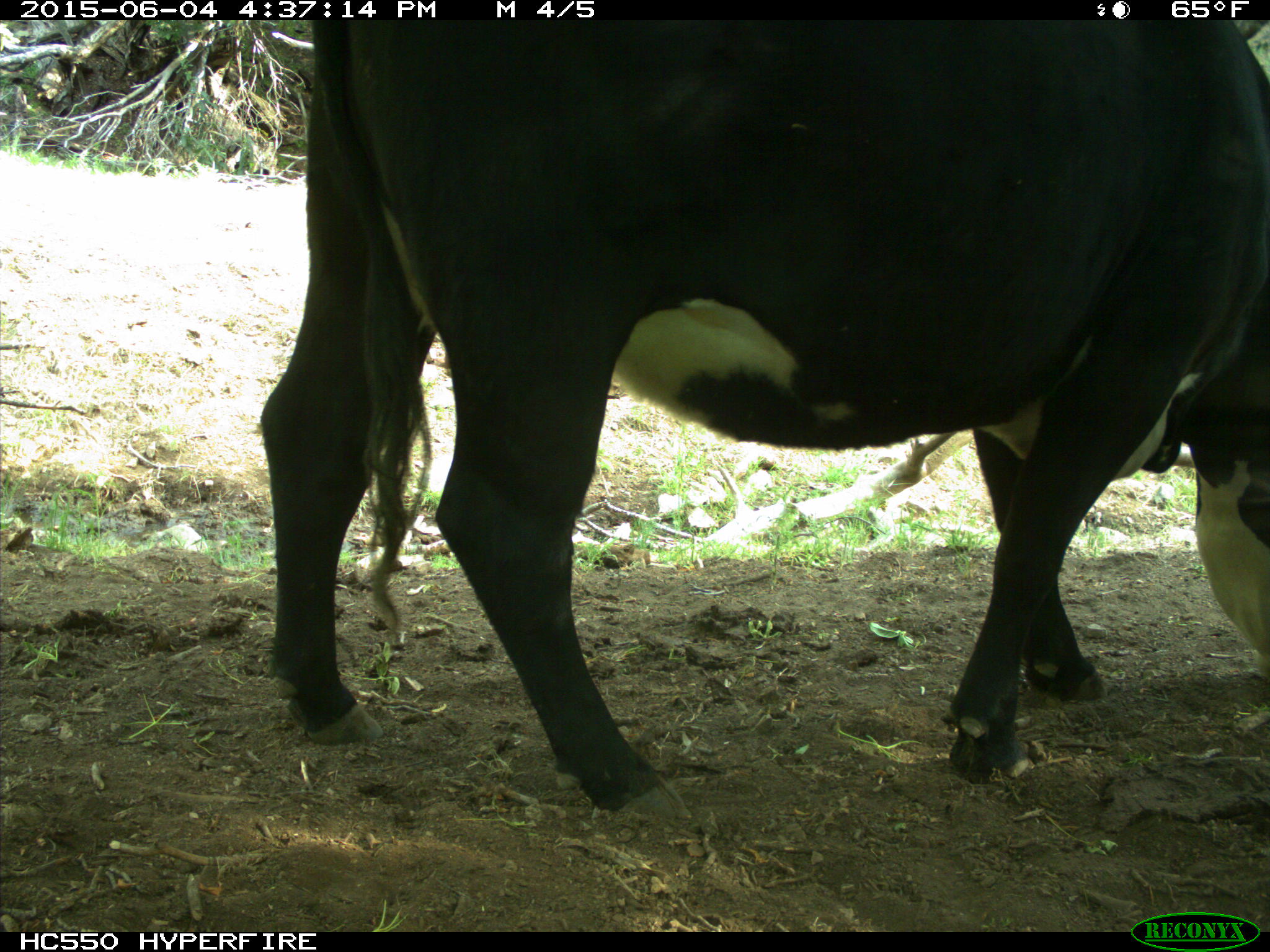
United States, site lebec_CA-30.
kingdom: Animalia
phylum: Chordata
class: Mammalia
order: Artiodactyla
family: Bovidae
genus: Bos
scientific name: Bos taurus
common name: domestic cow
Bos taurus (domestic cow).